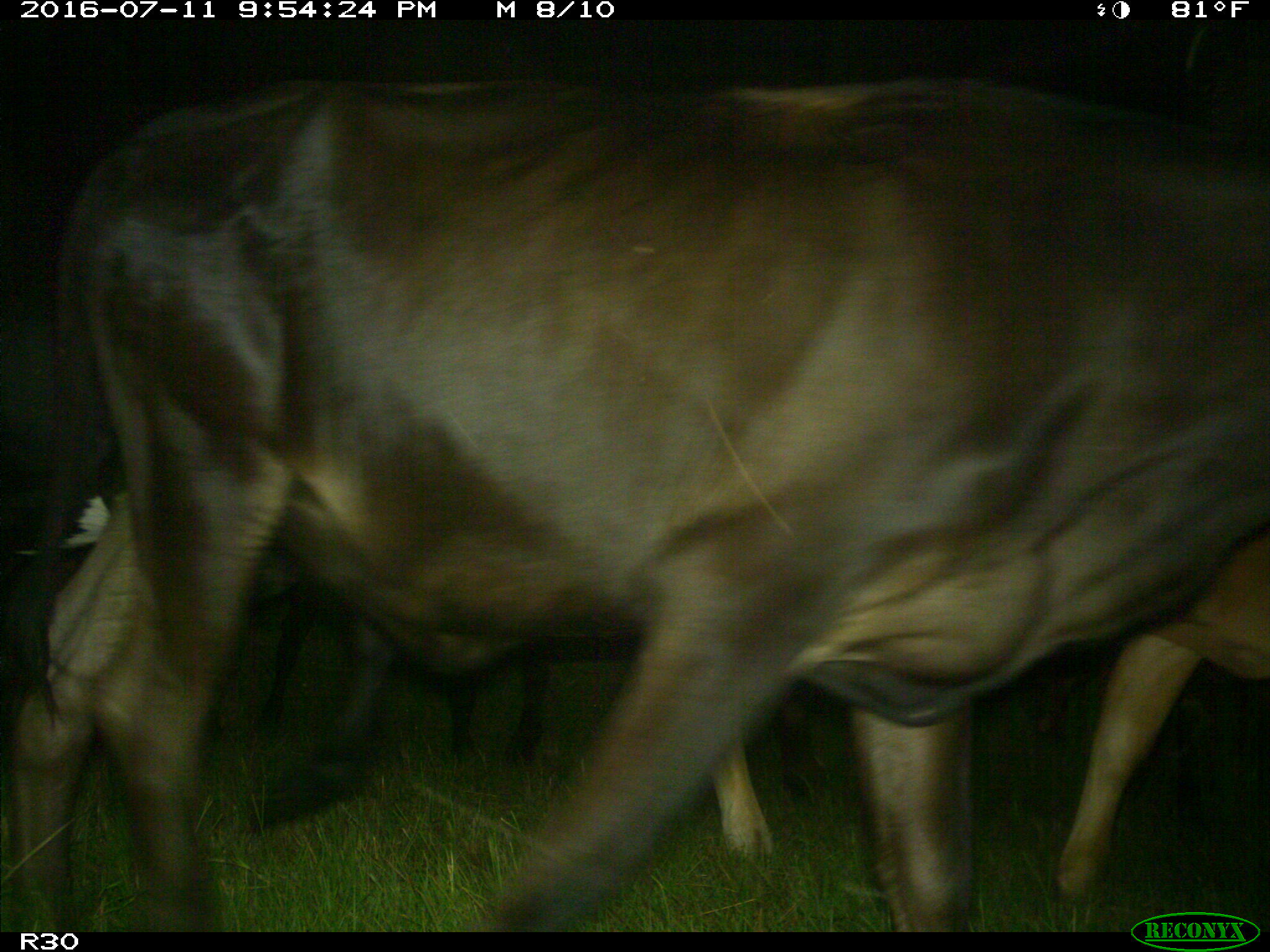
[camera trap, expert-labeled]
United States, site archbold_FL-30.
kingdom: Animalia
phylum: Chordata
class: Mammalia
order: Artiodactyla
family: Bovidae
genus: Bos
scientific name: Bos taurus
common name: domestic cow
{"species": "Bos taurus (domestic cow)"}